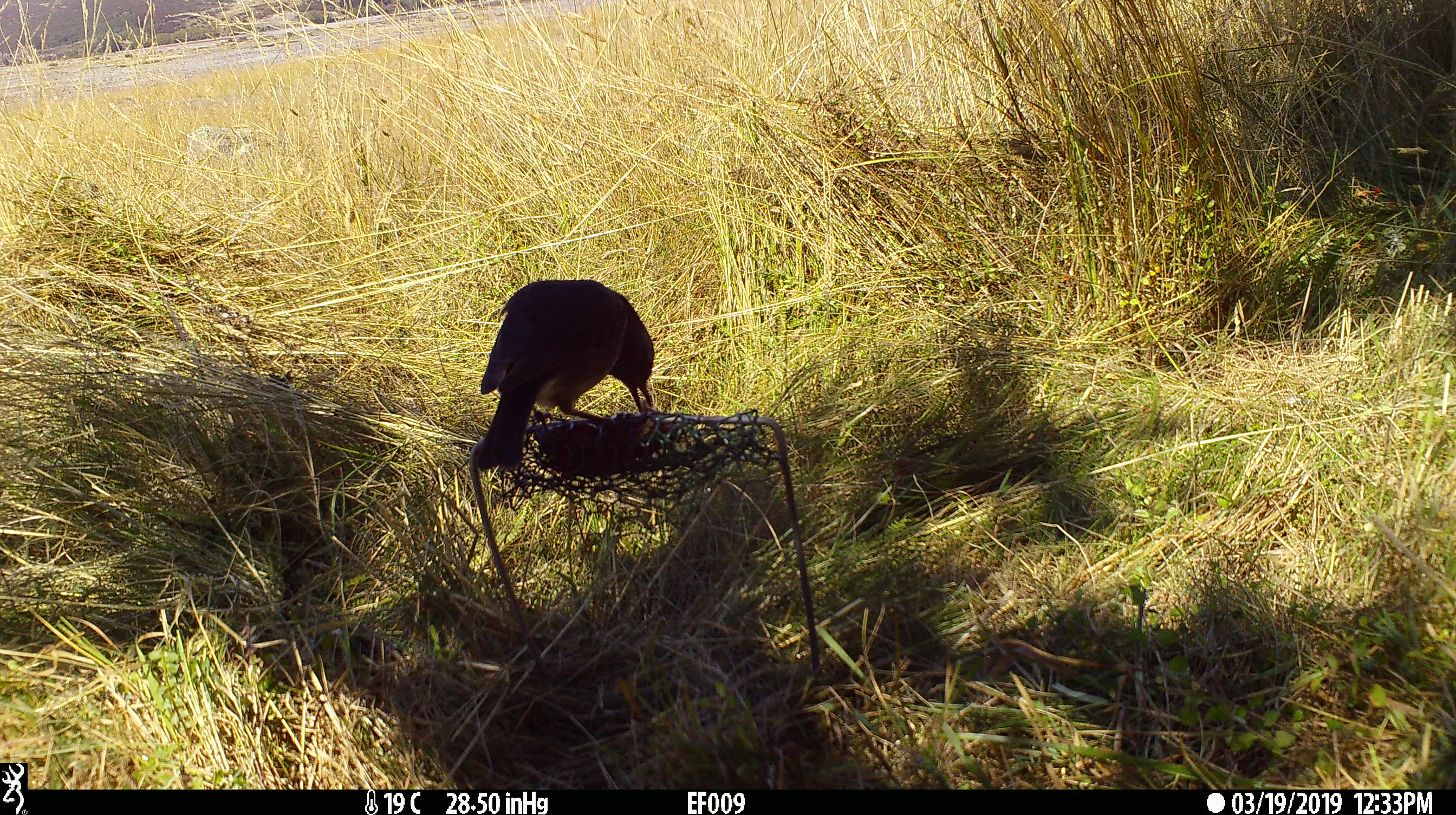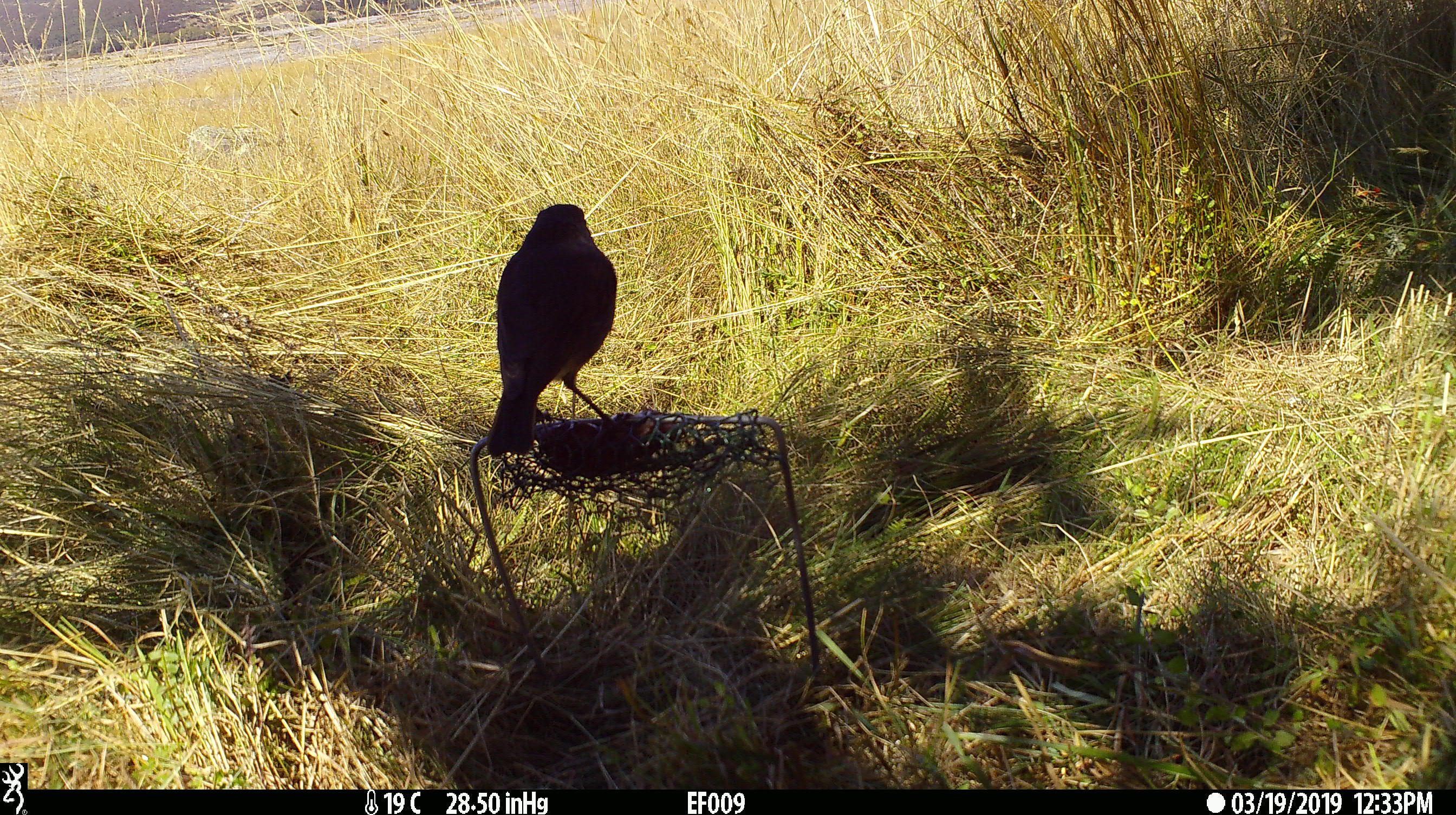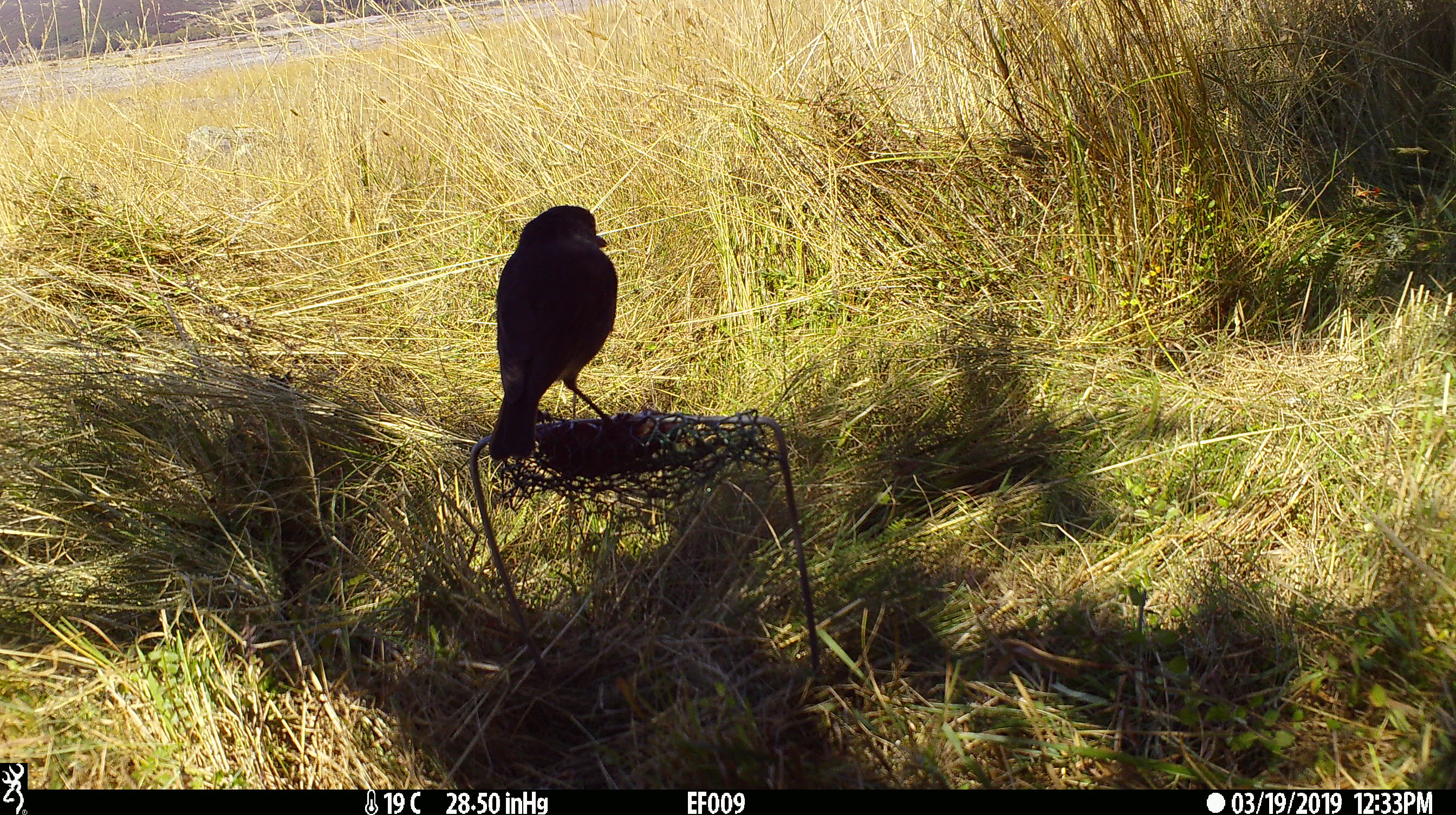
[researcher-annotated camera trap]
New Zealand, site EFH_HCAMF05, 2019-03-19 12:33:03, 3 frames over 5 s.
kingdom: Animalia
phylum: Chordata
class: Aves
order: Passeriformes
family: Petroicidae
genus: Petroica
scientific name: Petroica australis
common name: new zealand robin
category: robin